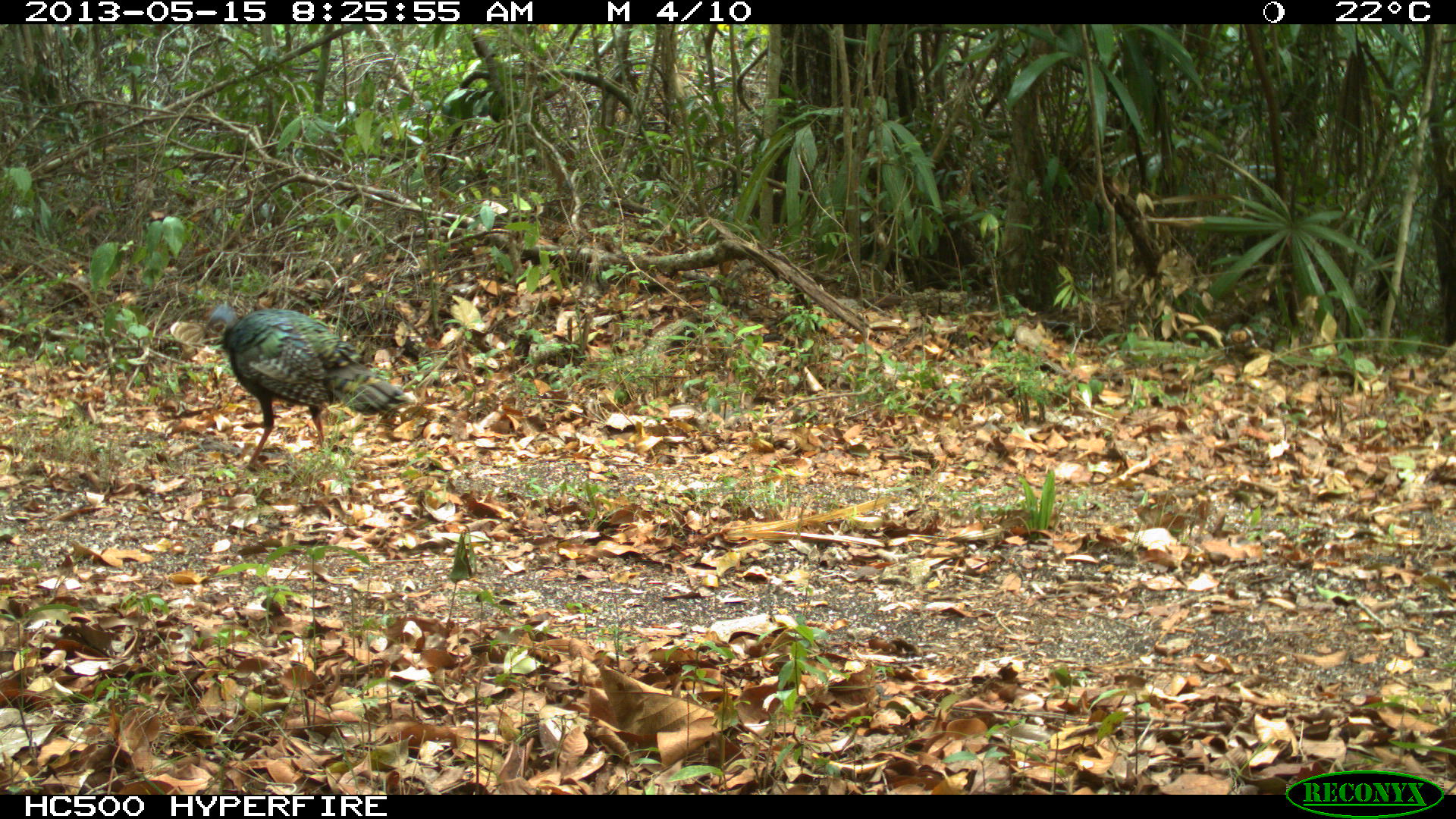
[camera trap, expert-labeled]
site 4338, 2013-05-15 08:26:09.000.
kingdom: Animalia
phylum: Chordata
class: Aves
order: Galliformes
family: Phasianidae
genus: Meleagris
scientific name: Meleagris ocellata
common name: ocellated turkey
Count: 1.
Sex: female.